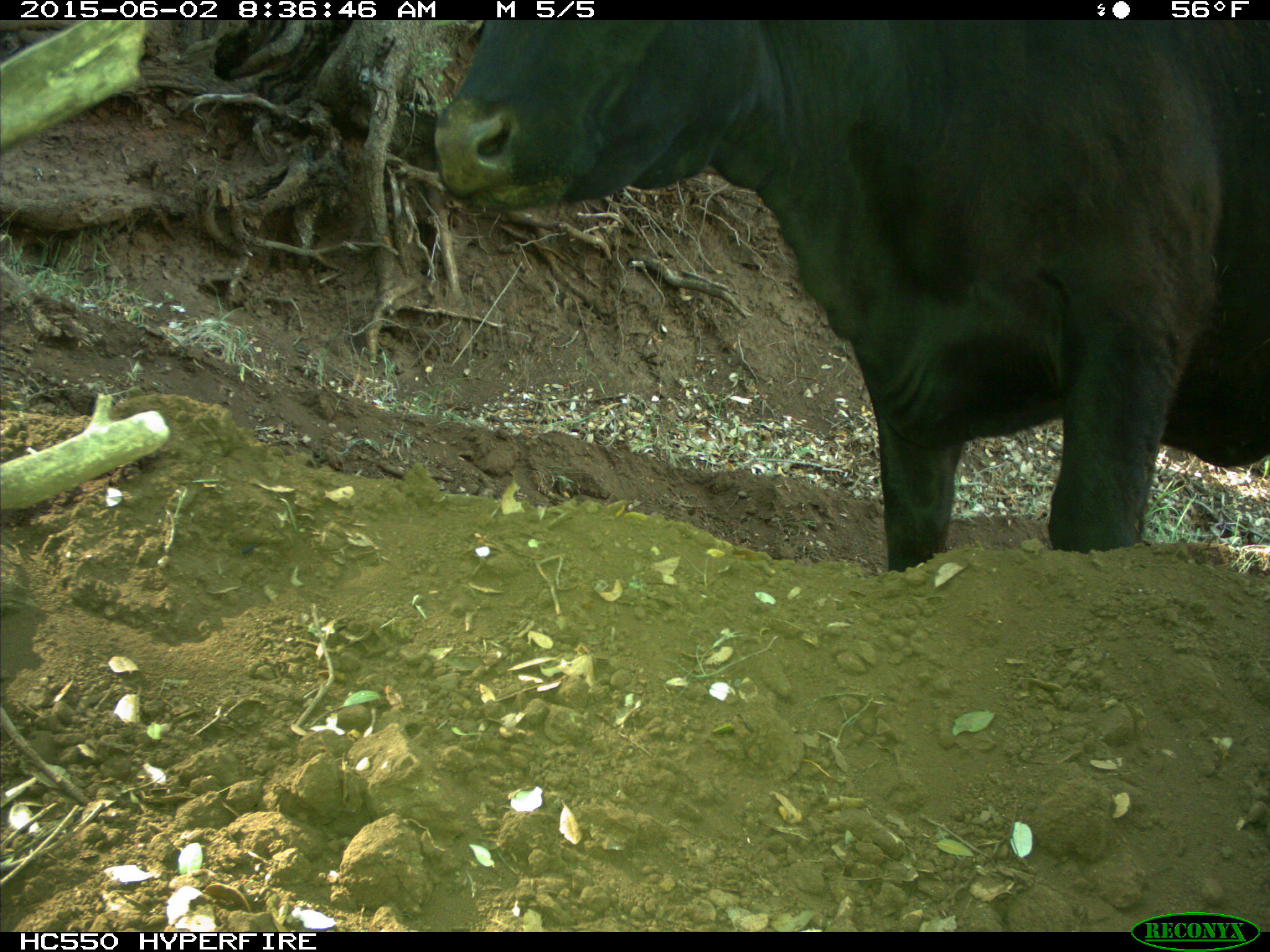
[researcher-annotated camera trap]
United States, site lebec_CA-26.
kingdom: Animalia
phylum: Chordata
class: Mammalia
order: Artiodactyla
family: Bovidae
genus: Bos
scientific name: Bos taurus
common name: domestic cow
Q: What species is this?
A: Bos taurus (domestic cow).